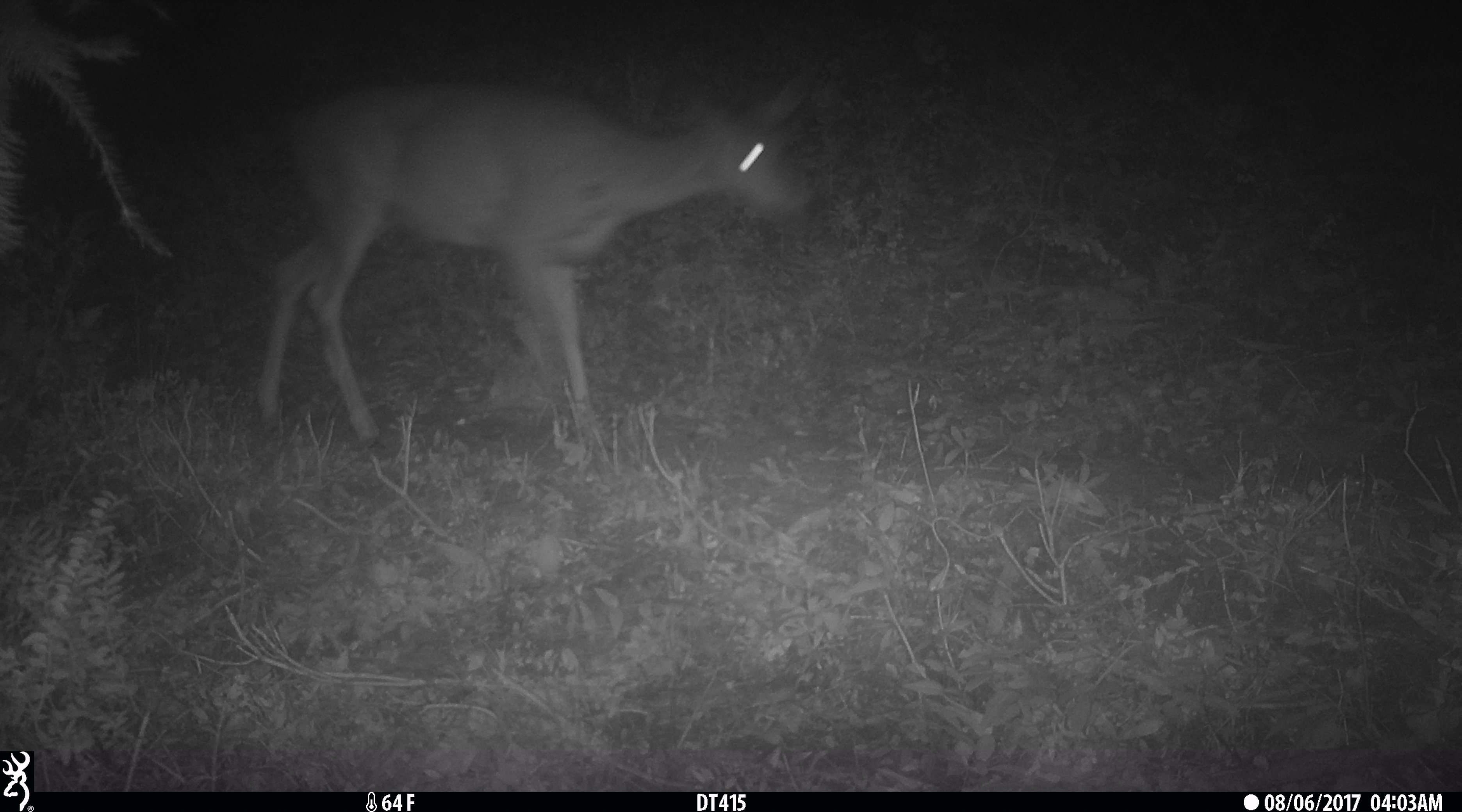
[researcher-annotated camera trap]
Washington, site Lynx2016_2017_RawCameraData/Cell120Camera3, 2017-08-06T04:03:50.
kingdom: Animalia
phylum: Chordata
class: Mammalia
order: Artiodactyla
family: Cervidae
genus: Odocoileus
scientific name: Odocoileus hemionus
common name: mule deer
Odocoileus hemionus (mule deer). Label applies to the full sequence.